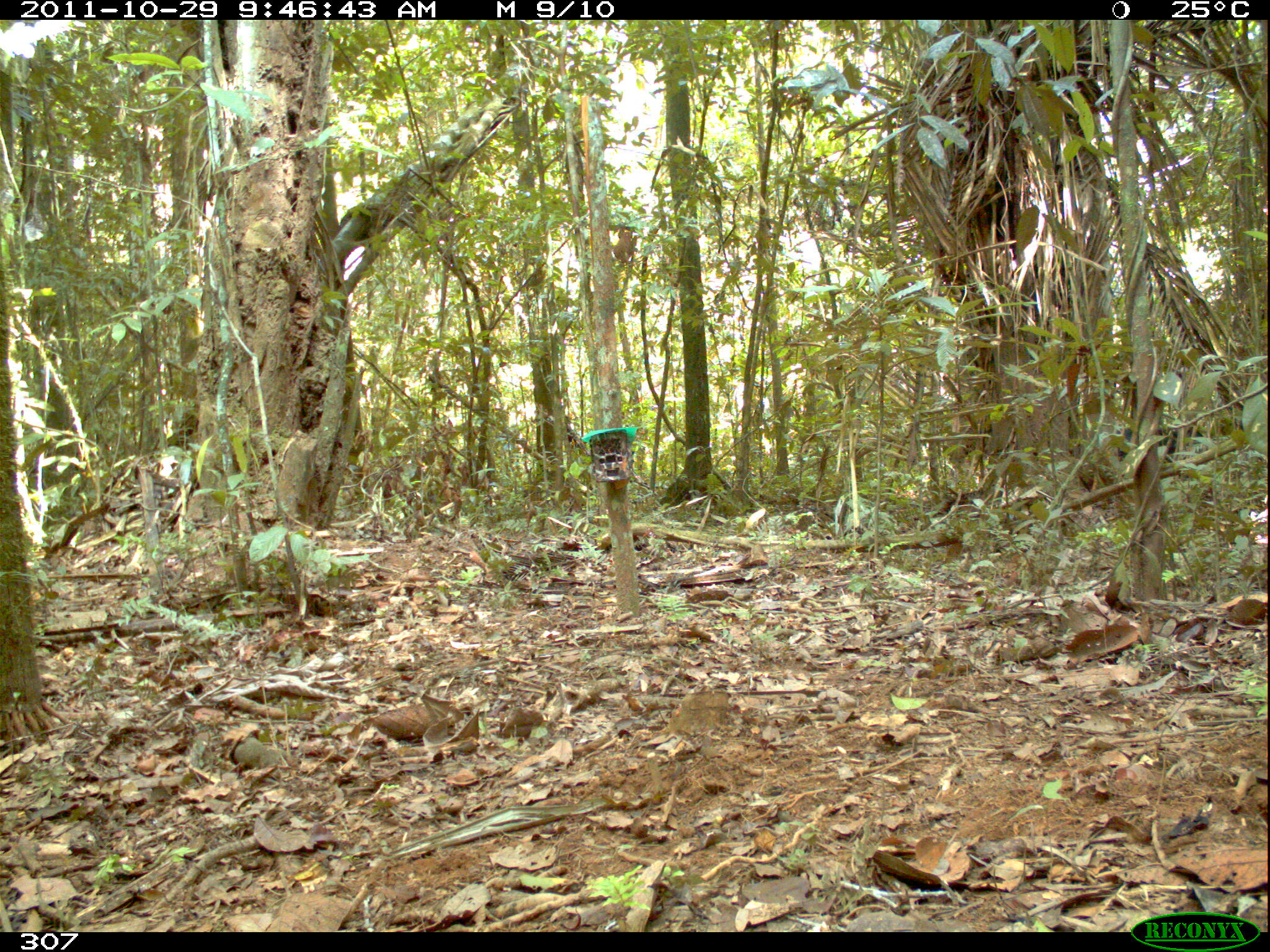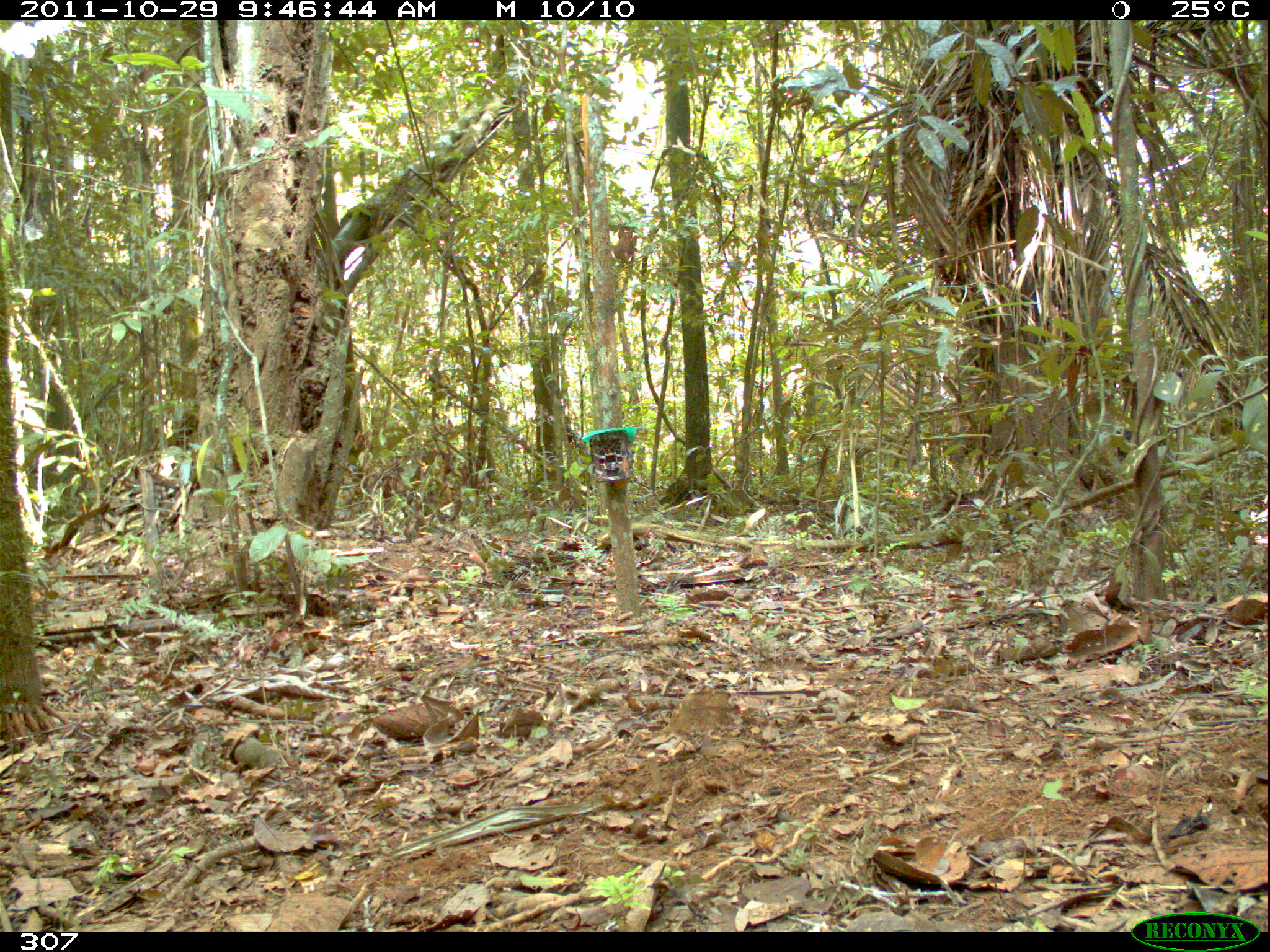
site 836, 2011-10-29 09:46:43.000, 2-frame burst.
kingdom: Animalia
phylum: Chordata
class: Mammalia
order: Artiodactyla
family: Tayassuidae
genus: Tayassu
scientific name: Tayassu pecari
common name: white-lipped peccary